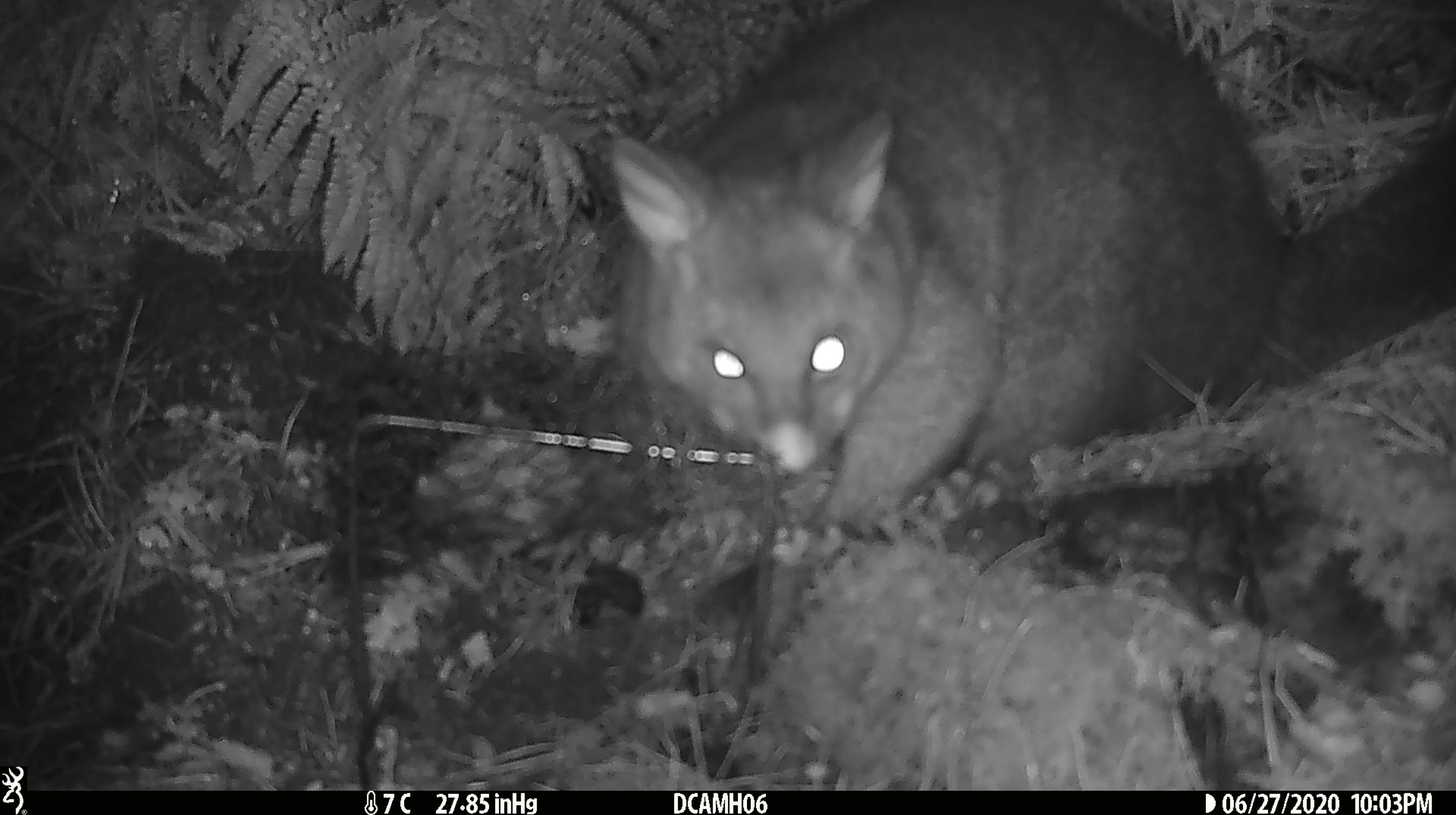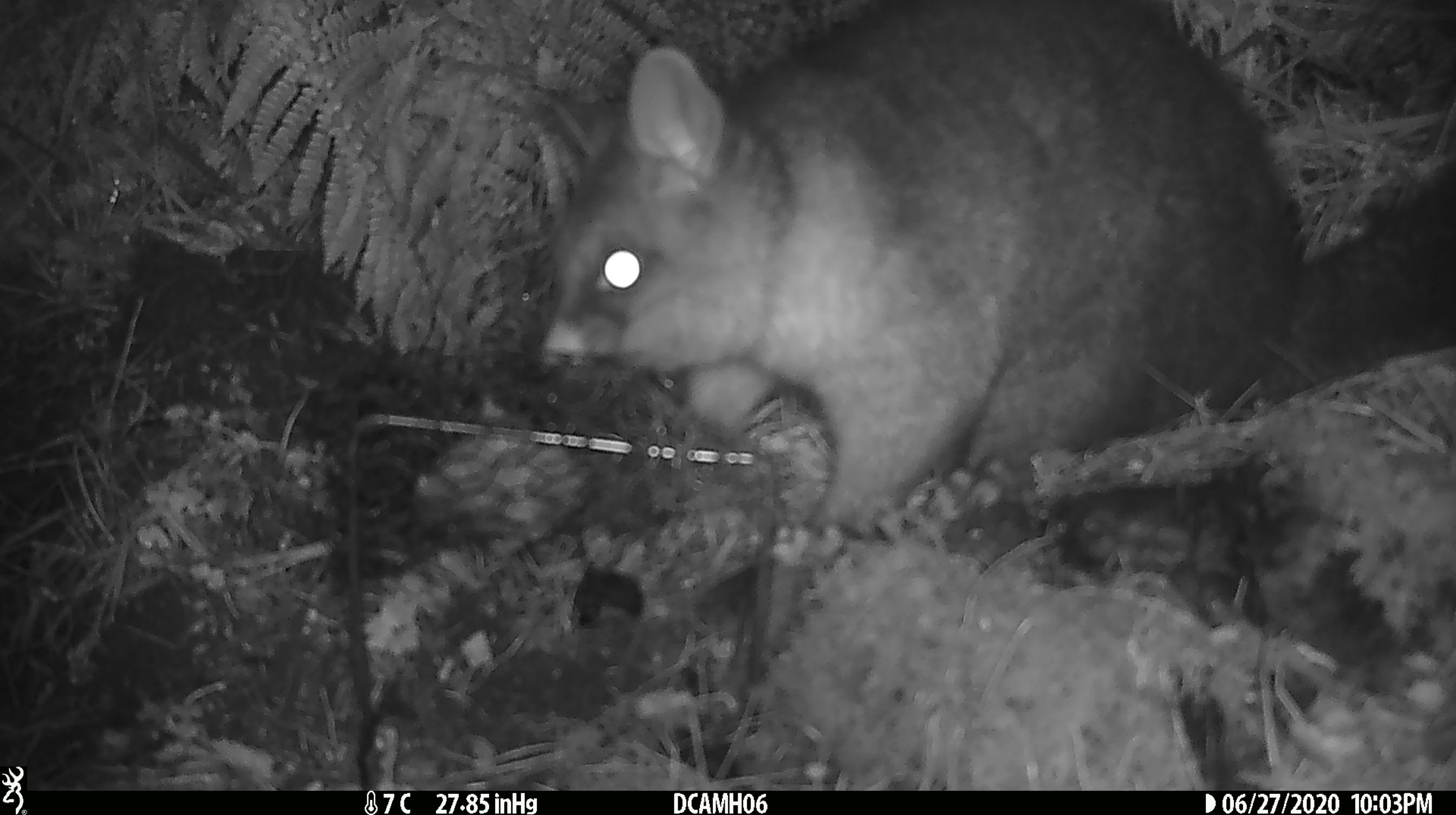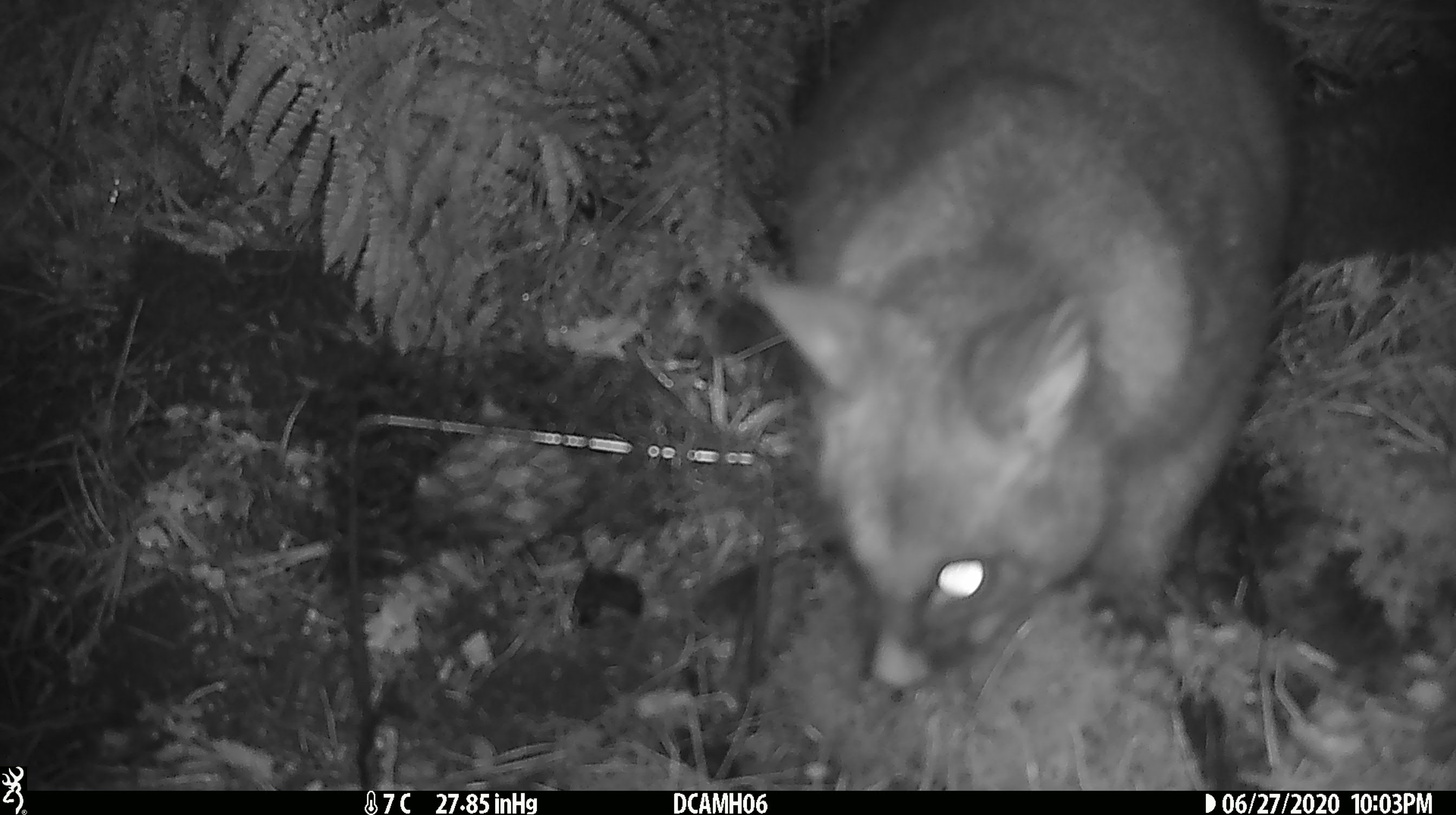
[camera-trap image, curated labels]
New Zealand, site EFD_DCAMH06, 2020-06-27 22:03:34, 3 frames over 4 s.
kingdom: Animalia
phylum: Chordata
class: Mammalia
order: Diprotodontia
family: Phalangeridae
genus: Trichosurus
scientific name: Trichosurus vulpecula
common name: common brushtail possum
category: possum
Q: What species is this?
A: Possum (common brushtail possum) (Trichosurus vulpecula).